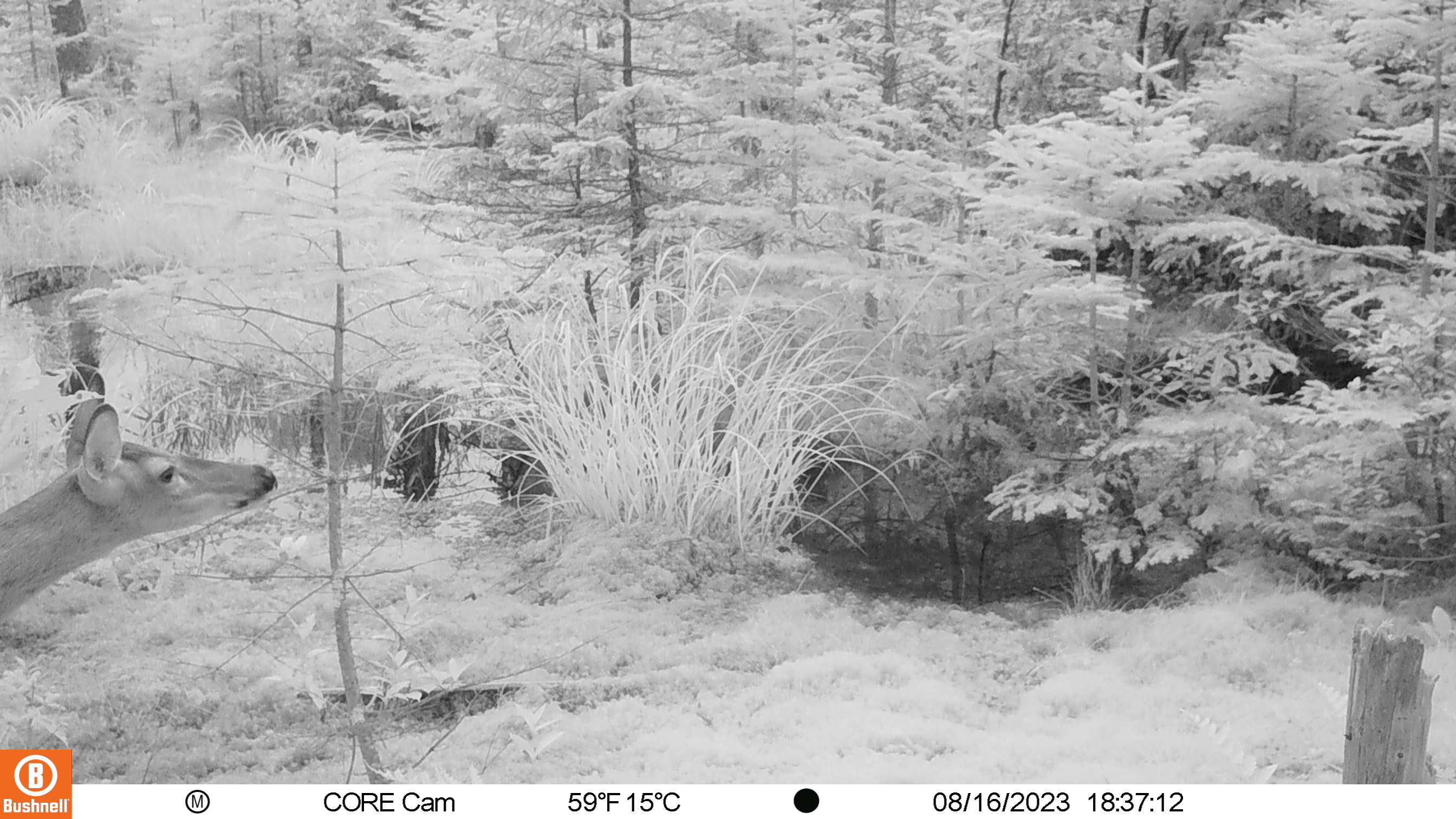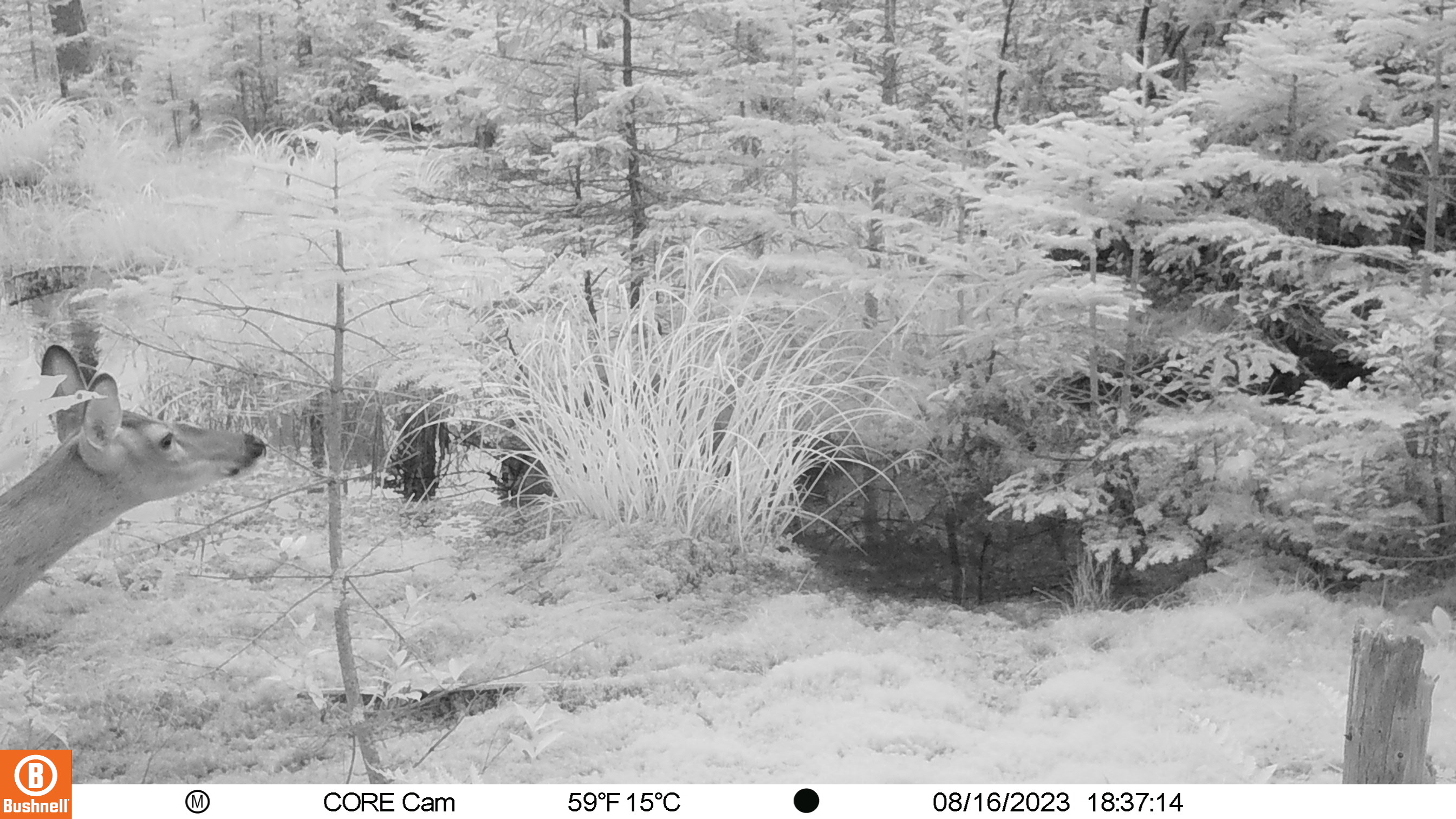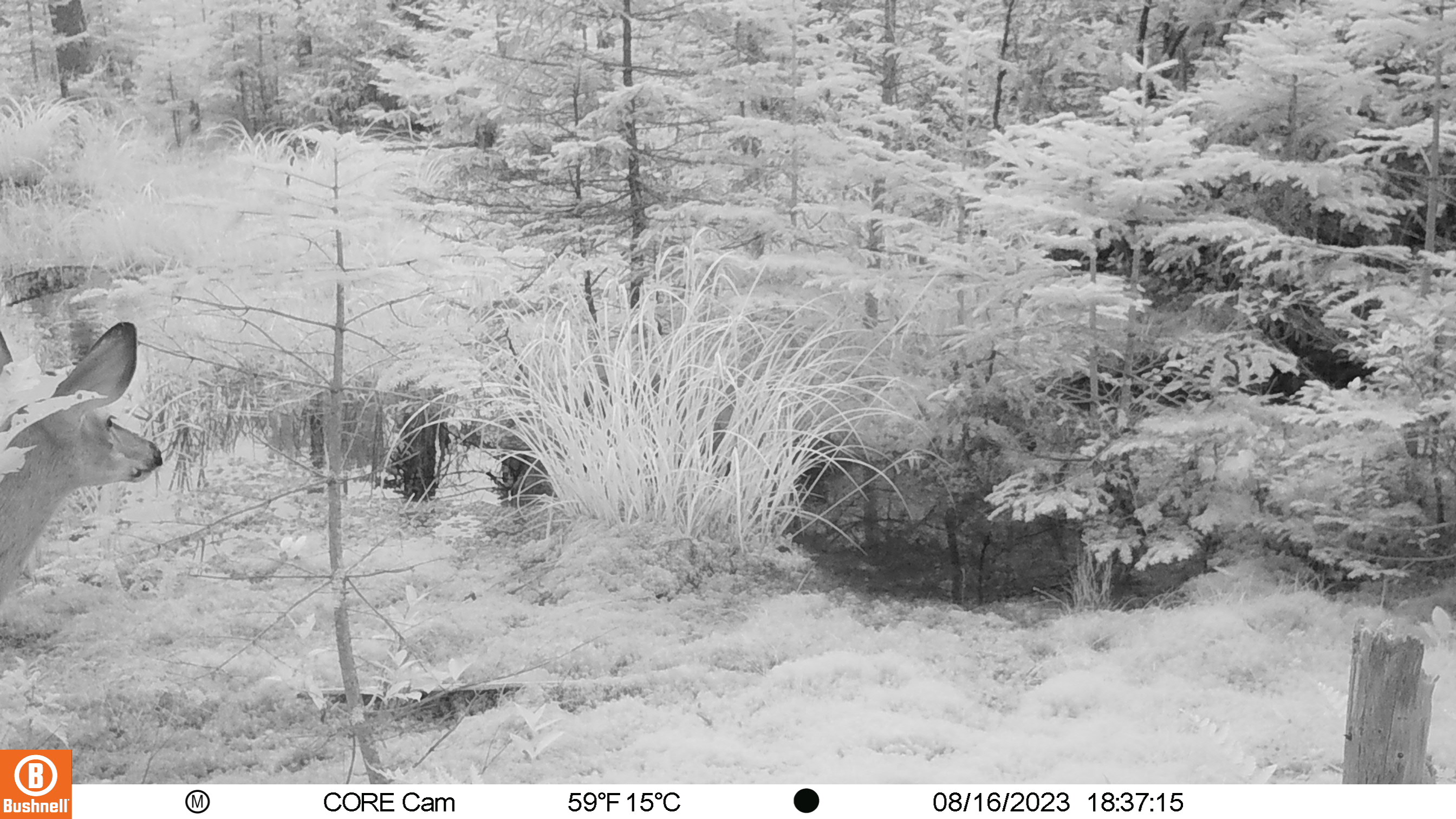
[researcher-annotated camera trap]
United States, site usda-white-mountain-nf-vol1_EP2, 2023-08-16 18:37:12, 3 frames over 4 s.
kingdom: Animalia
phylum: Chordata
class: Mammalia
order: Artiodactyla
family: Cervidae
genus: Odocoileus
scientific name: Odocoileus virginianus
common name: white-tailed deer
White-tailed deer (Odocoileus virginianus).